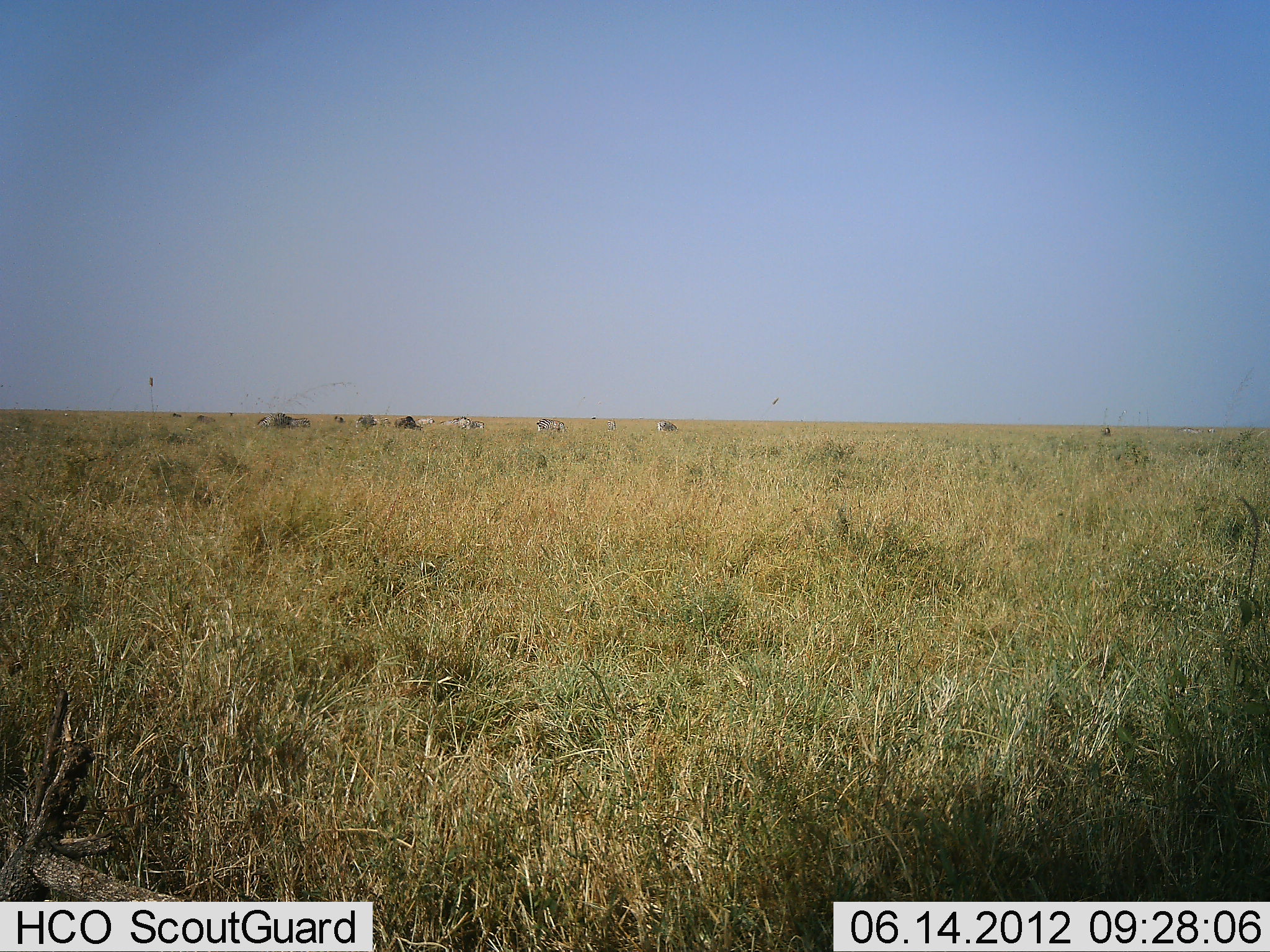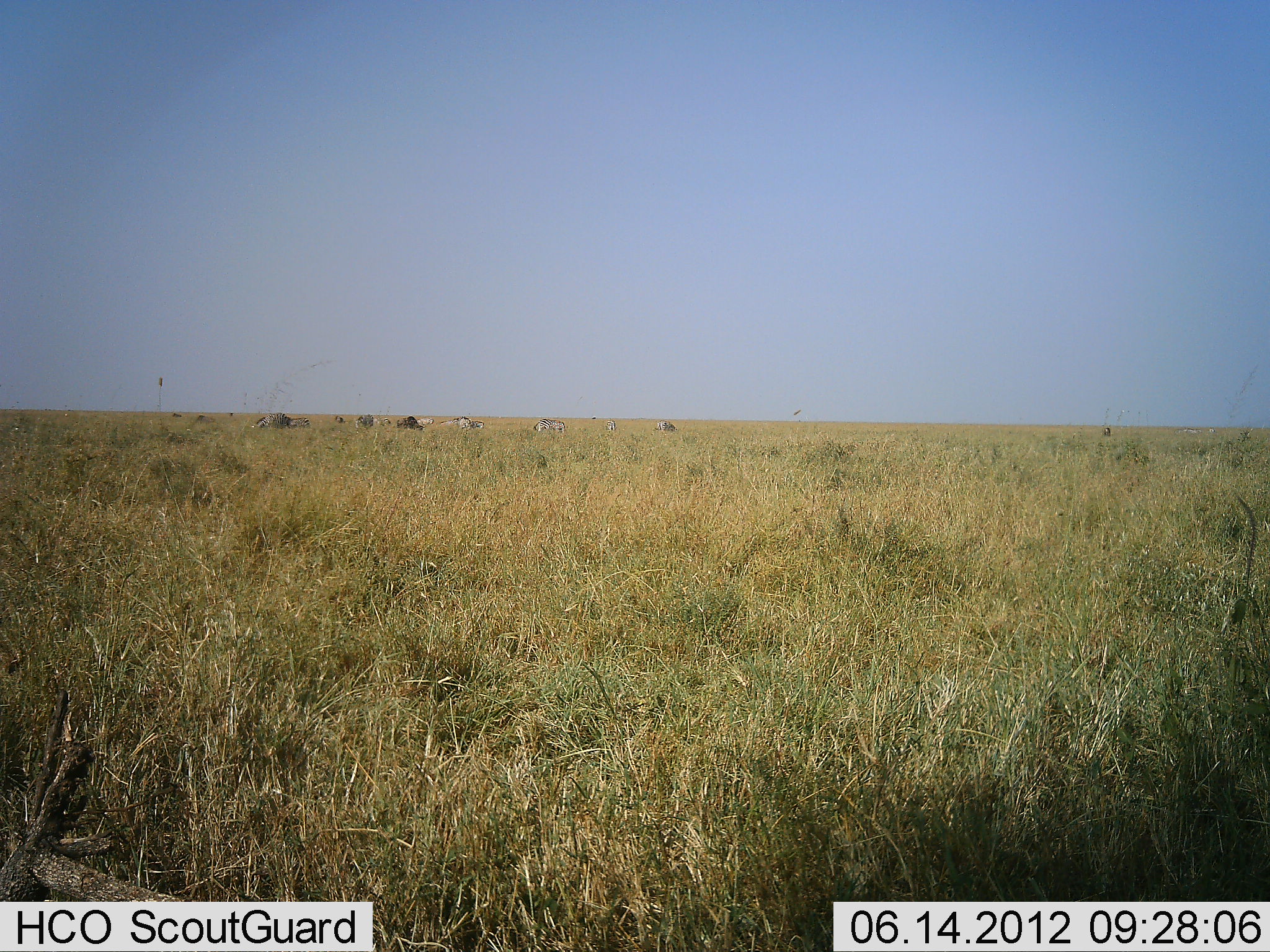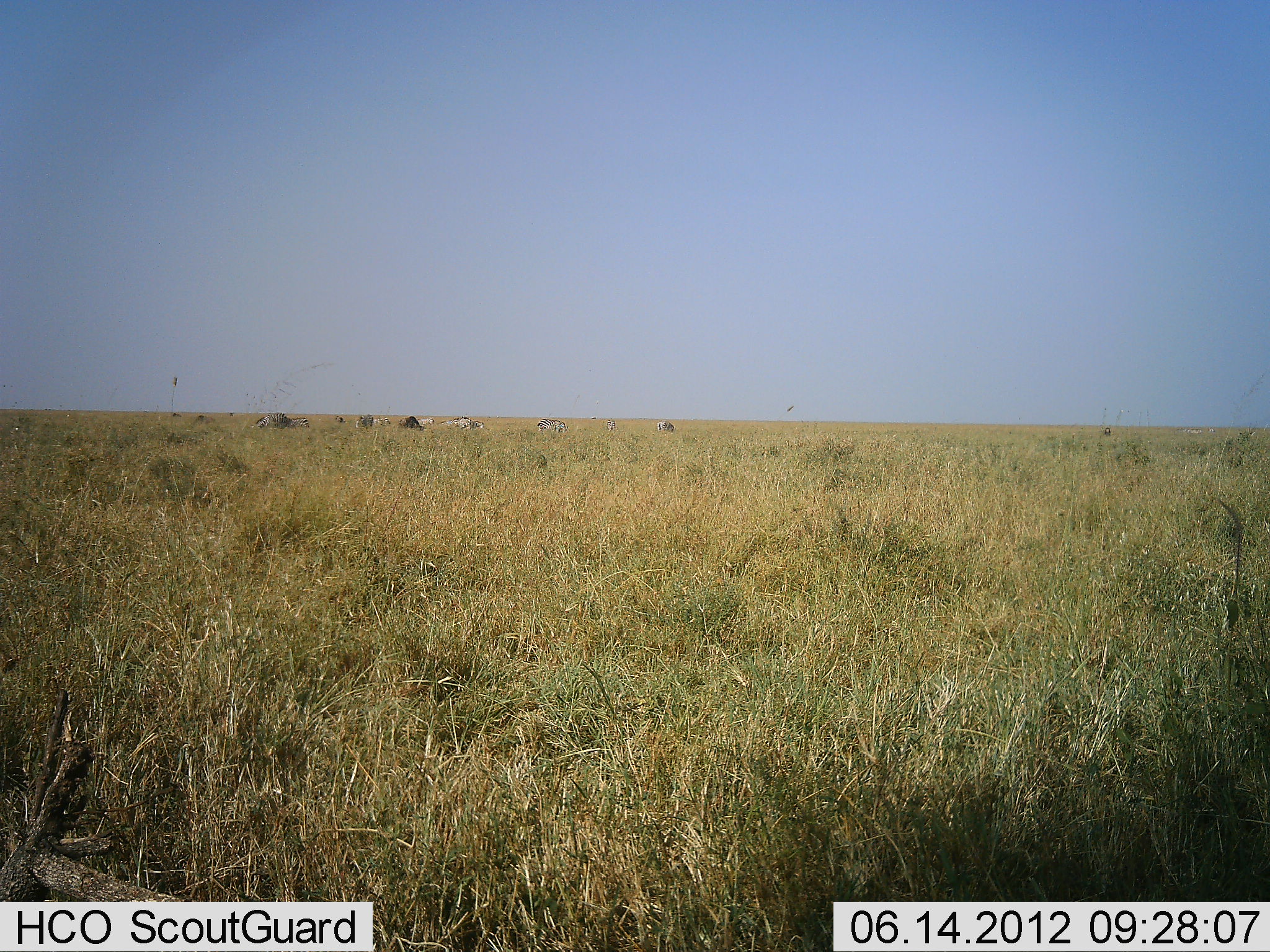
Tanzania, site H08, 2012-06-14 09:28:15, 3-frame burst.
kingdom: Animalia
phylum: Chordata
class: Mammalia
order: Artiodactyla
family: Bovidae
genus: Connochaetes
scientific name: Connochaetes taurinus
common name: blue wildebeest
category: wildebeest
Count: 10.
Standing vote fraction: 25%.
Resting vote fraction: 12%.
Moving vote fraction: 0%.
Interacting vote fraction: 0%.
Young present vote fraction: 0%.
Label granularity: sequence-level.